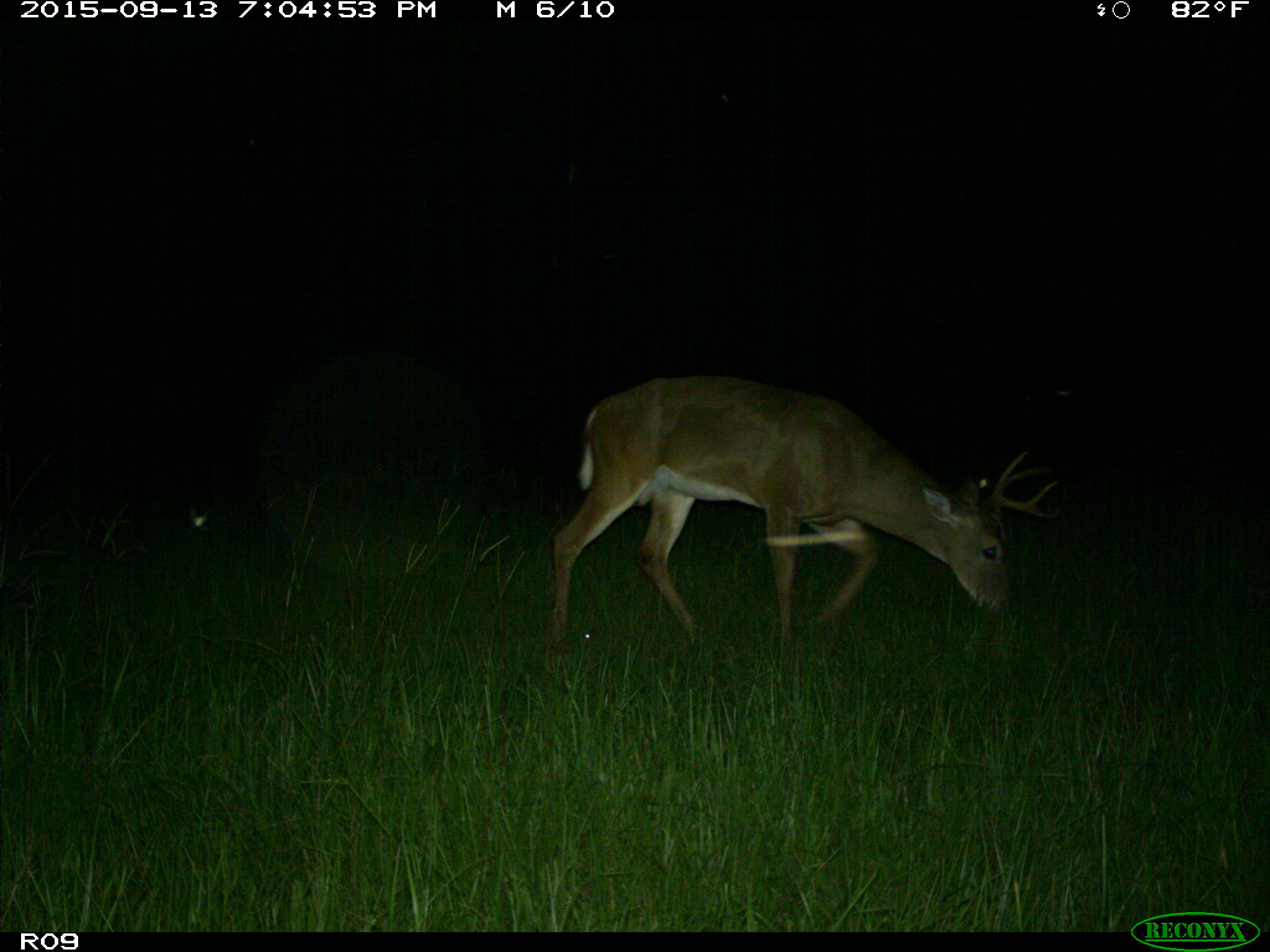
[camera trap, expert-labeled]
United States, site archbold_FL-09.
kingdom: Animalia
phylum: Chordata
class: Mammalia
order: Artiodactyla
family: Cervidae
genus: Odocoileus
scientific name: Odocoileus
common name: deer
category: unidentified deer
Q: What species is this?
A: Unidentified deer (deer) (Odocoileus).